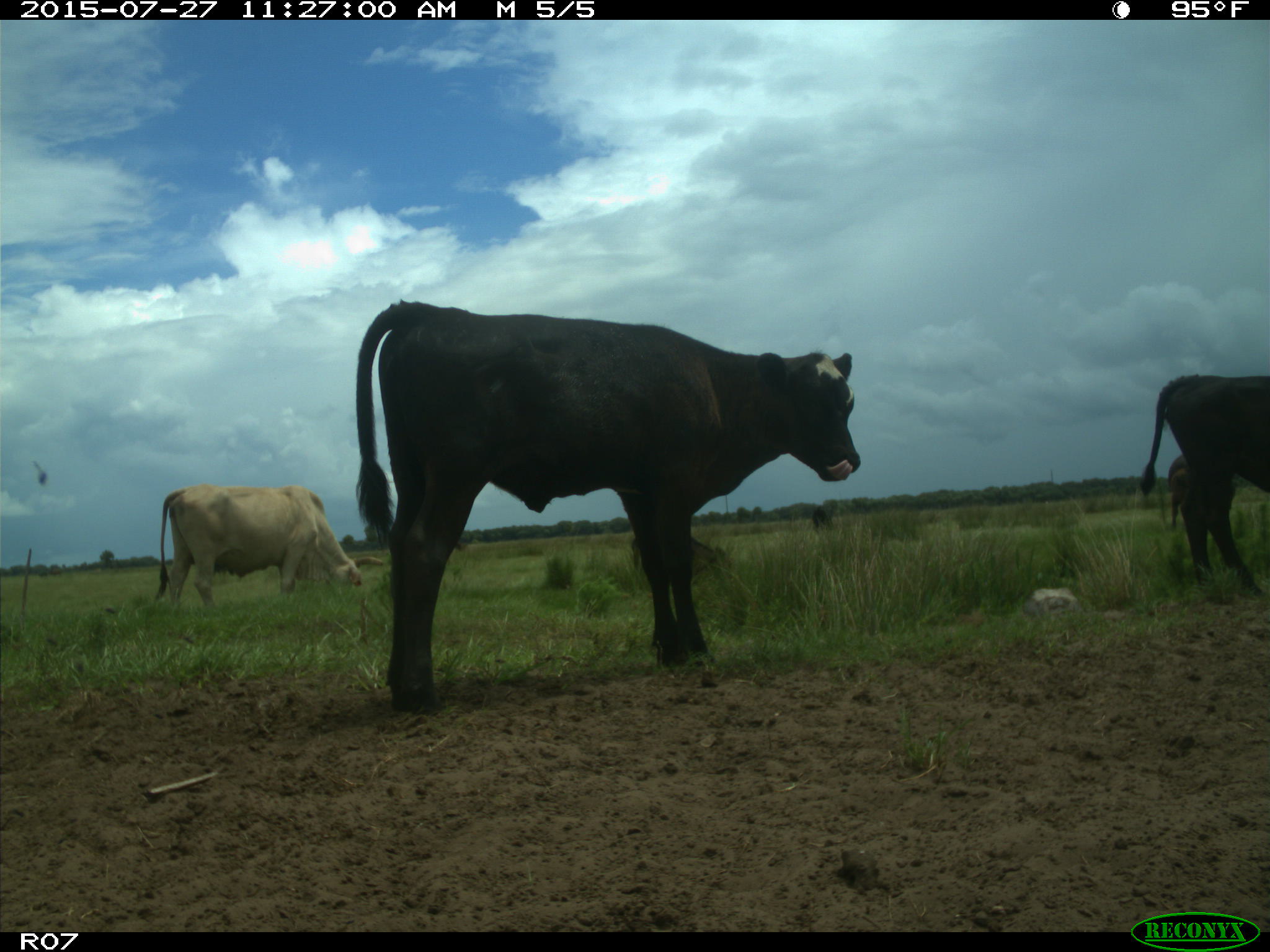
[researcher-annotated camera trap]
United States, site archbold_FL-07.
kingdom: Animalia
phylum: Chordata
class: Mammalia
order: Artiodactyla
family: Bovidae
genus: Bos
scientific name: Bos taurus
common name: domestic cow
Bos taurus (domestic cow).